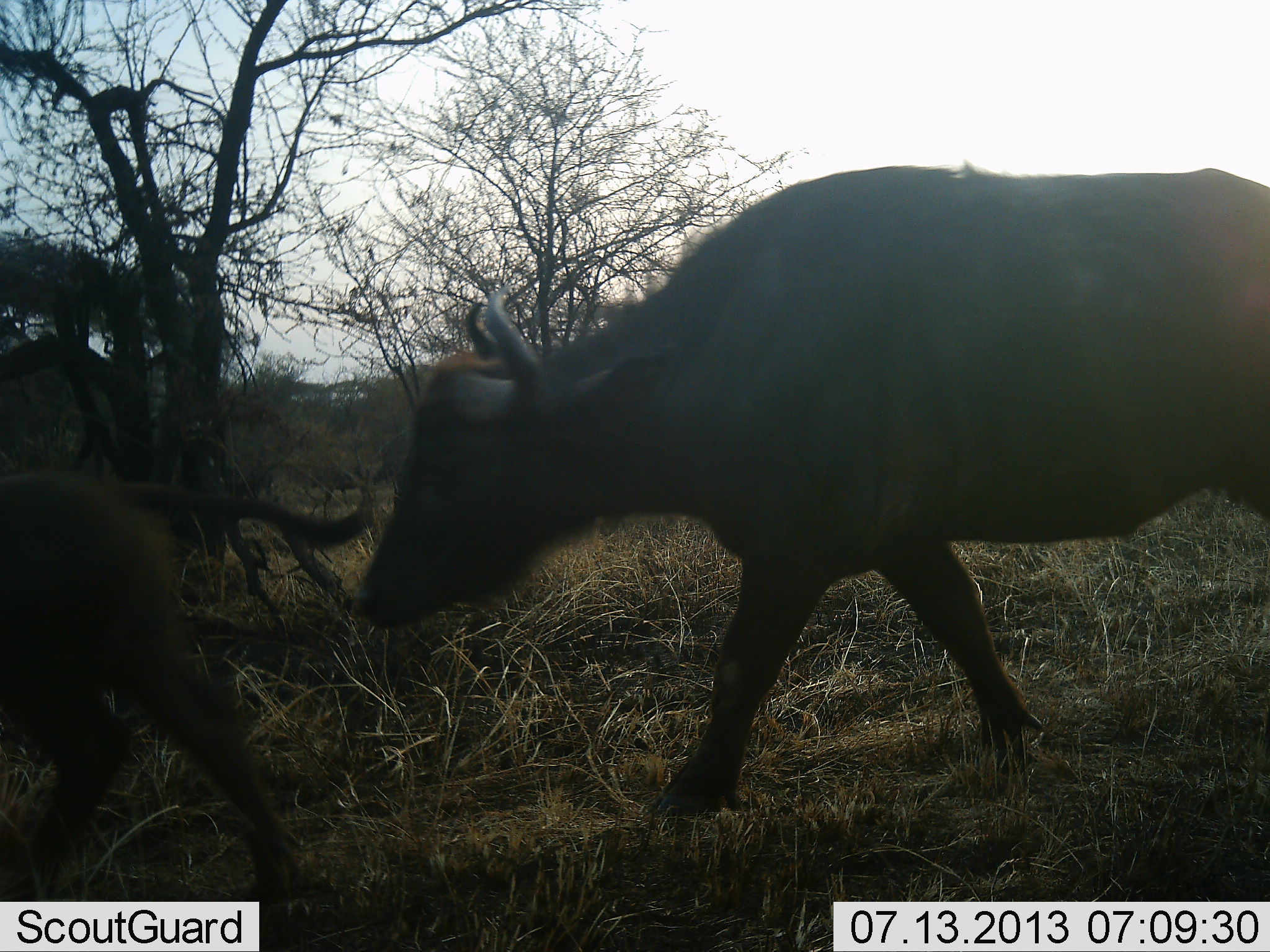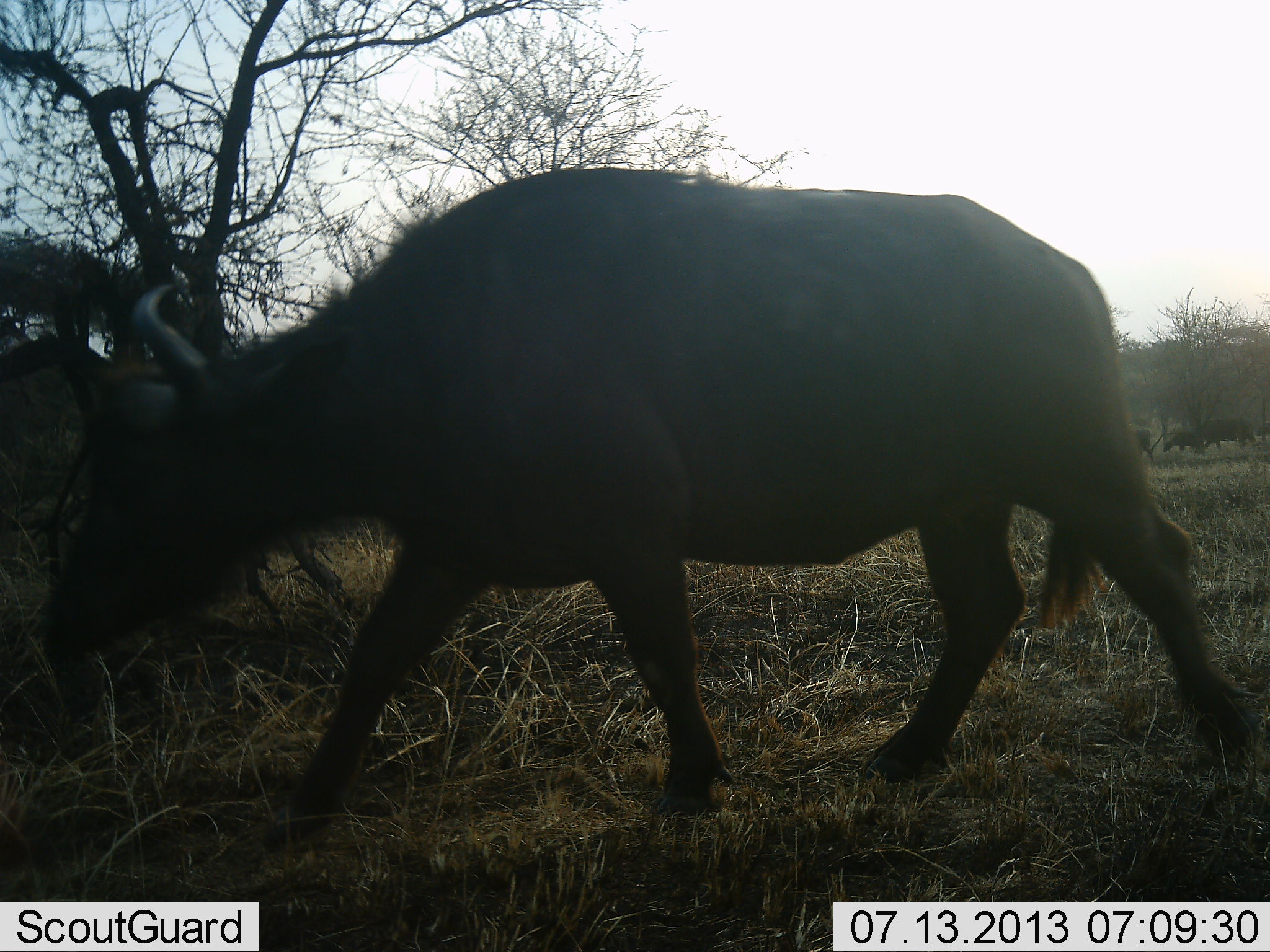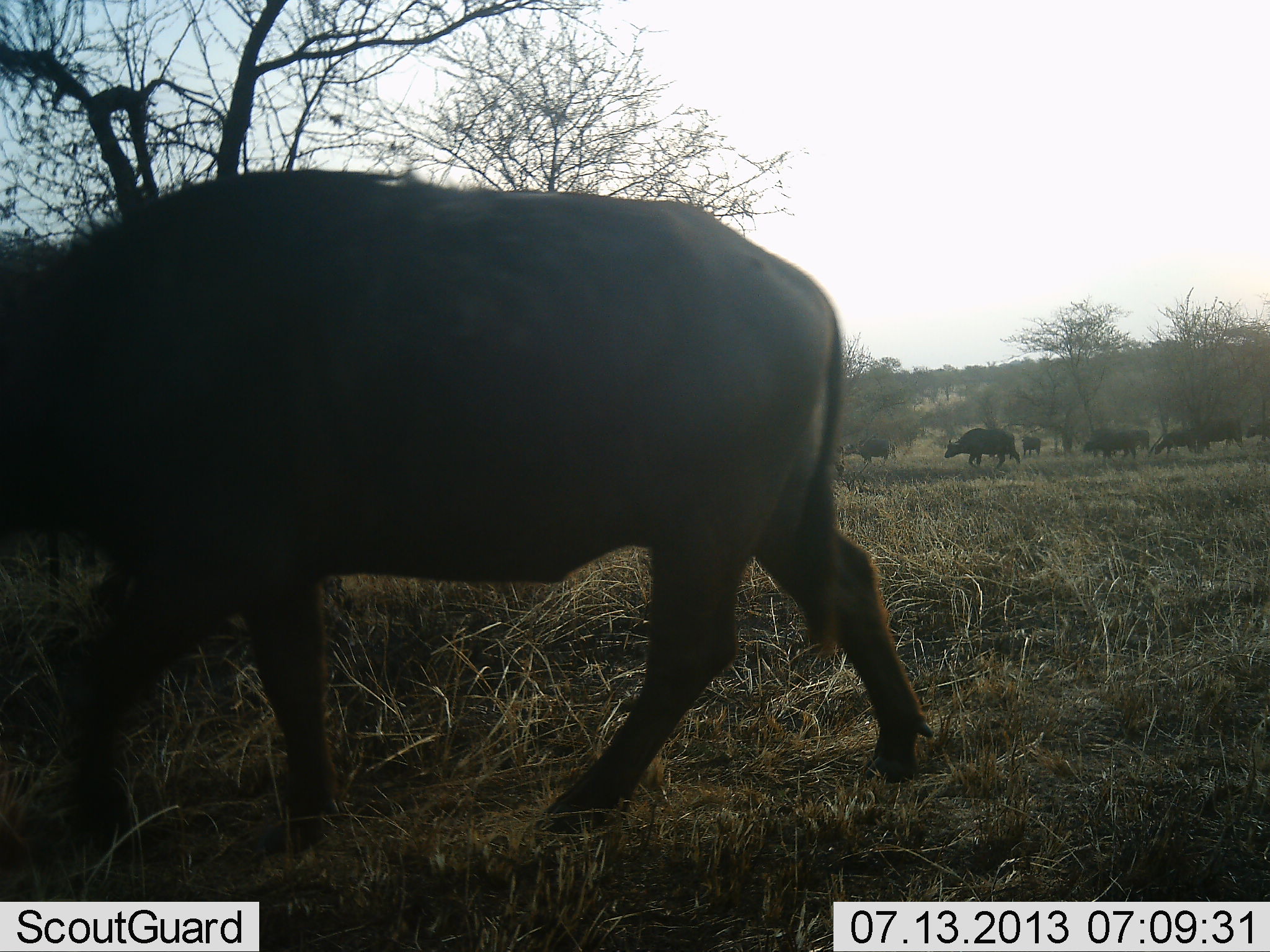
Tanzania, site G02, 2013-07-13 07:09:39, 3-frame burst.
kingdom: Animalia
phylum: Chordata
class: Mammalia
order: Artiodactyla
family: Bovidae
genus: Syncerus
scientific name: Syncerus caffer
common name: cape buffalo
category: buffalo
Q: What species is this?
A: Buffalo (cape buffalo) (Syncerus caffer).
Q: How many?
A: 9.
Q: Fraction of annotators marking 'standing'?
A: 21%.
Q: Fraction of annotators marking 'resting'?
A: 0%.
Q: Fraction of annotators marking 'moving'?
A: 96%.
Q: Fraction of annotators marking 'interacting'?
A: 0%.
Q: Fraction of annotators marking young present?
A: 62%.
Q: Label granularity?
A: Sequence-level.